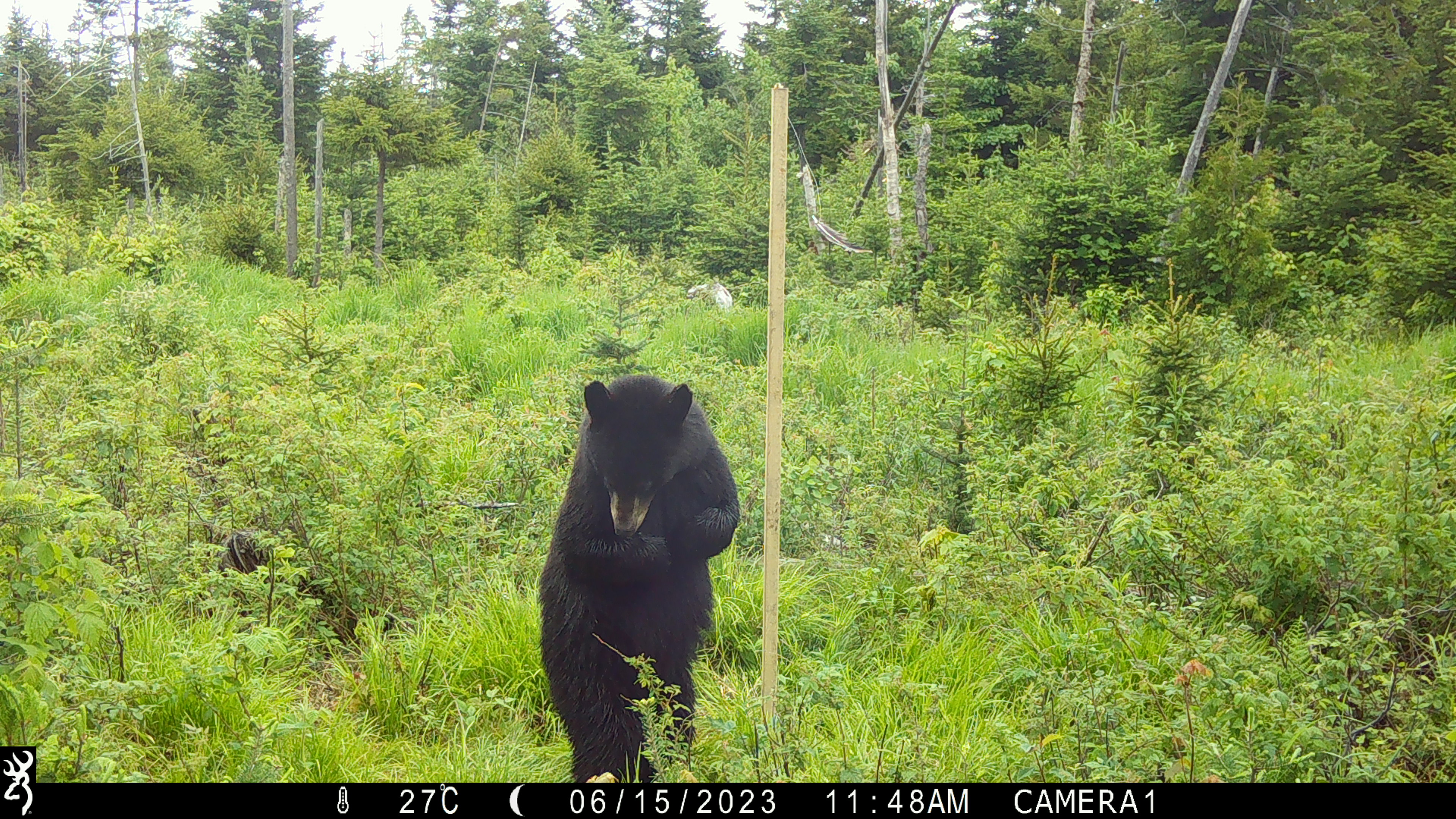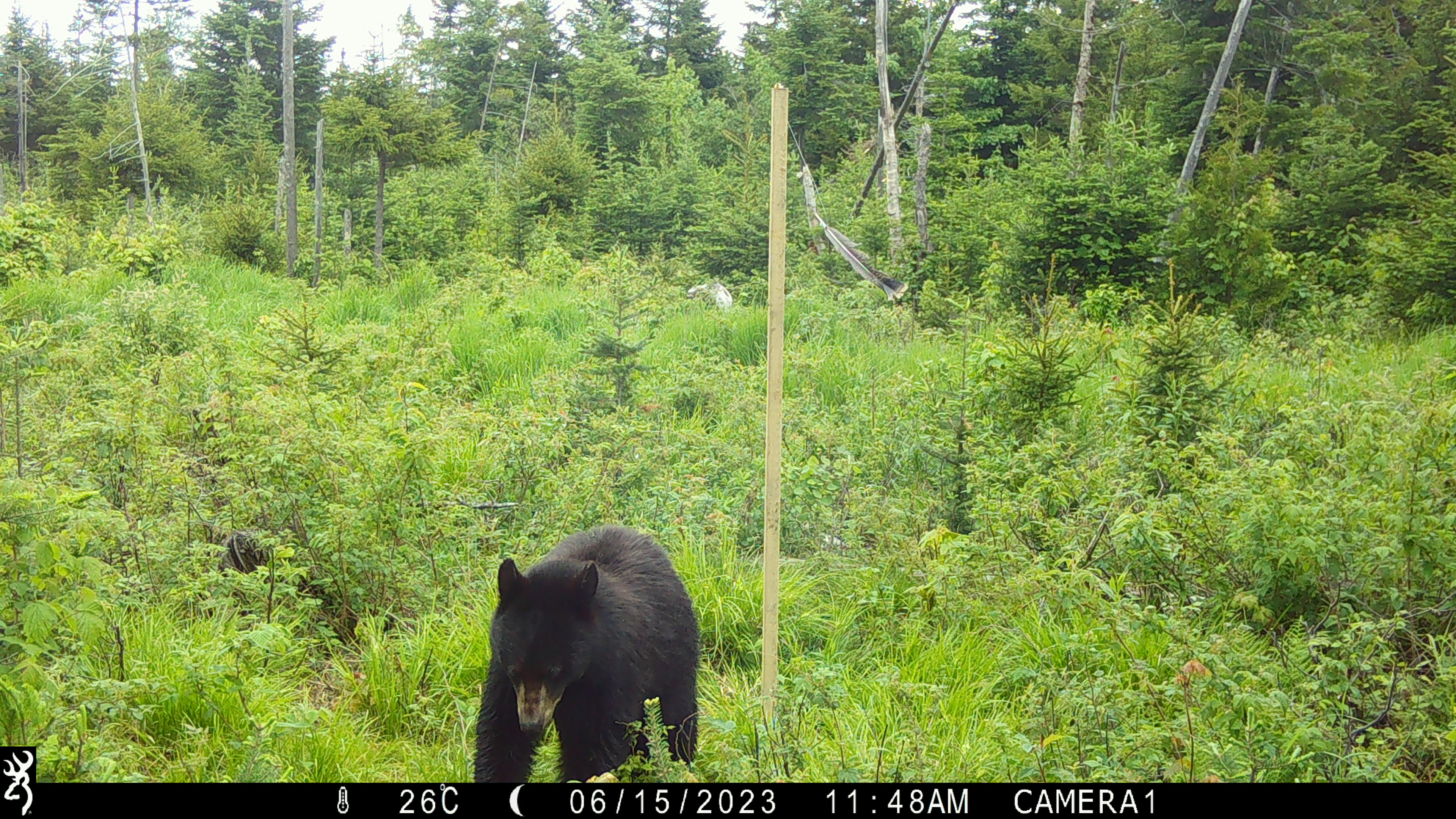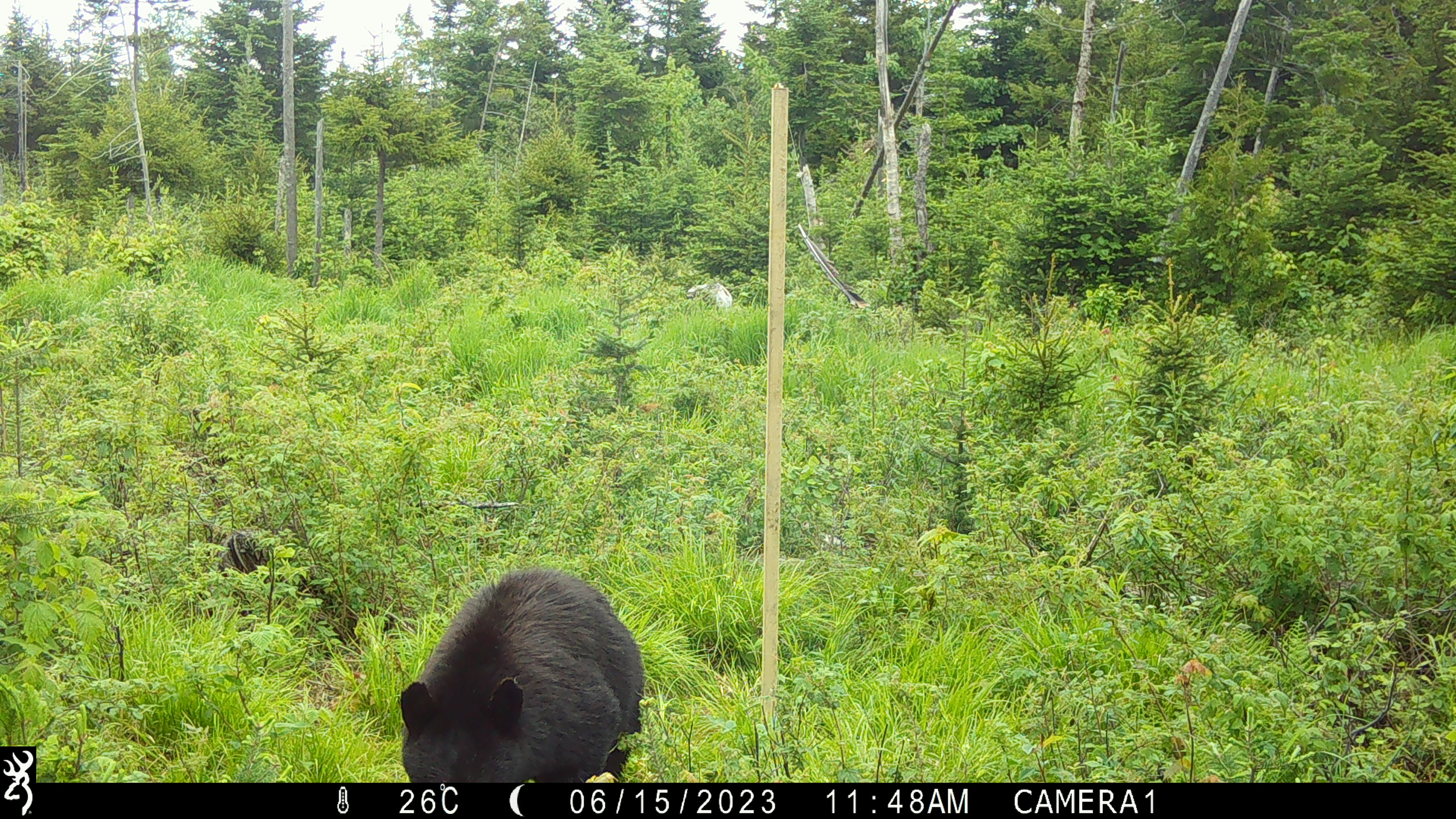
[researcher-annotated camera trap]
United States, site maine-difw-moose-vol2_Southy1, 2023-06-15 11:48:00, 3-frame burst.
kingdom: Animalia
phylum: Chordata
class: Mammalia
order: Carnivora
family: Ursidae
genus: Ursus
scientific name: Ursus americanus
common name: black bear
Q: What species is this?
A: Black bear (Ursus americanus).